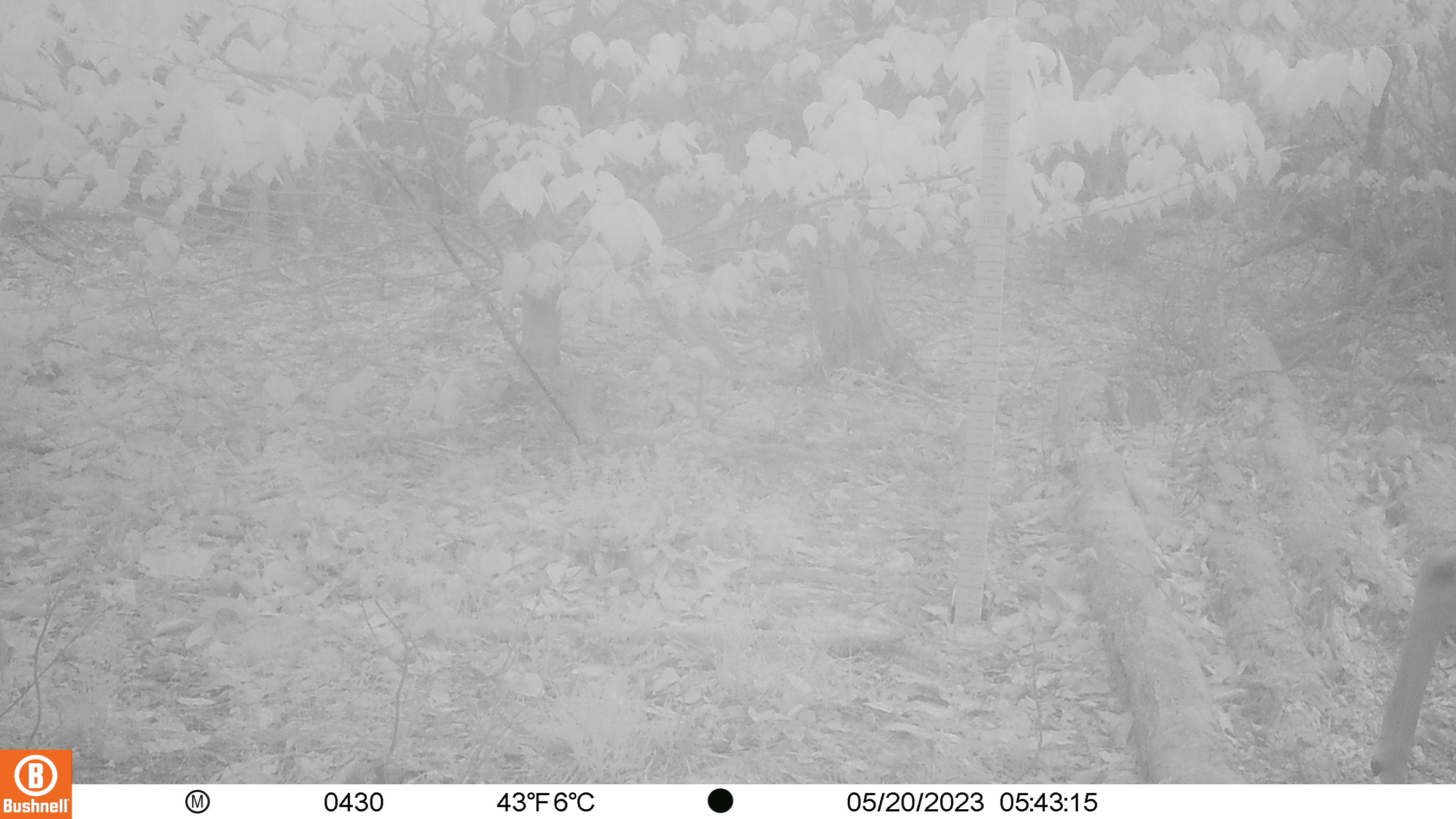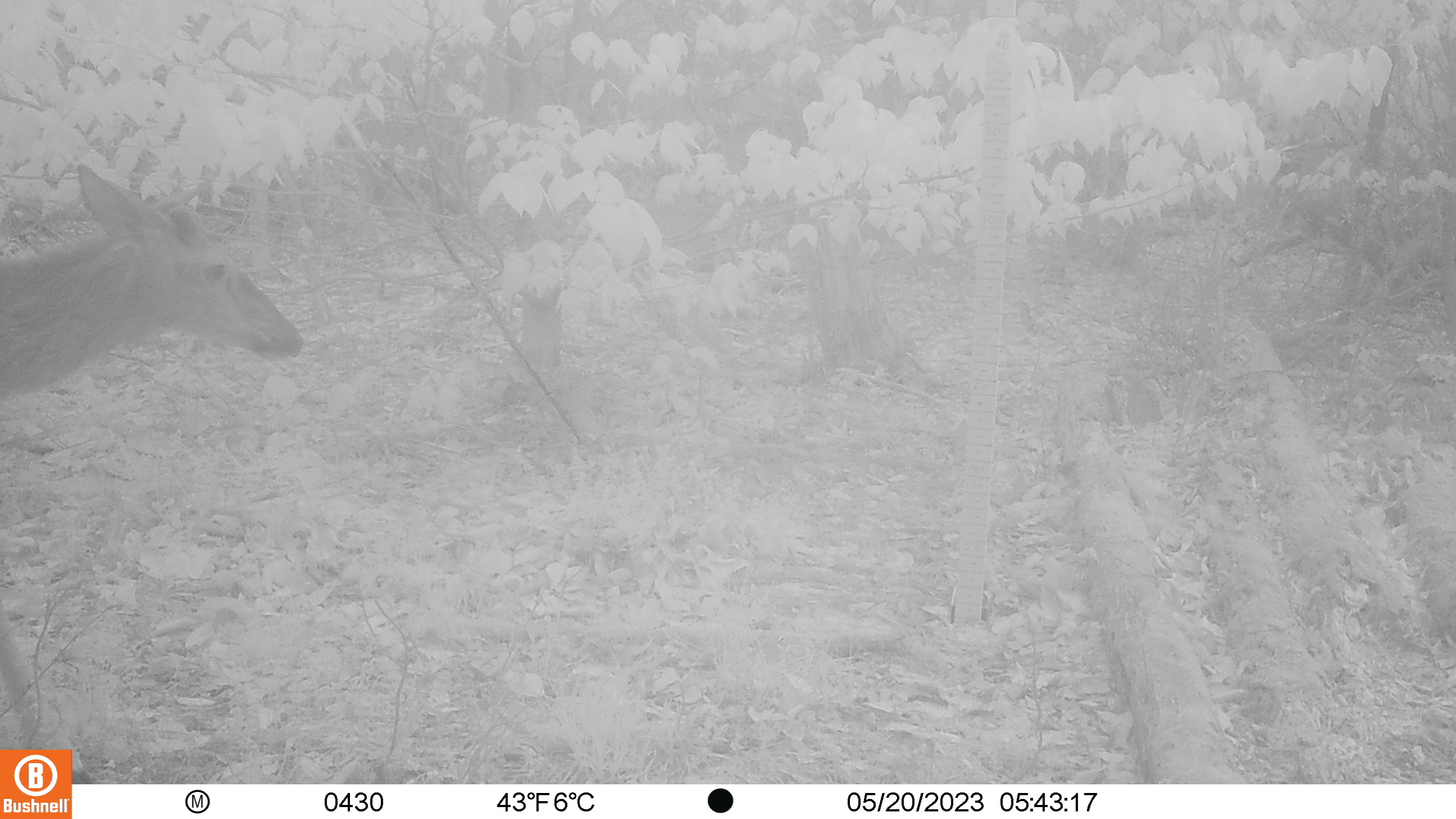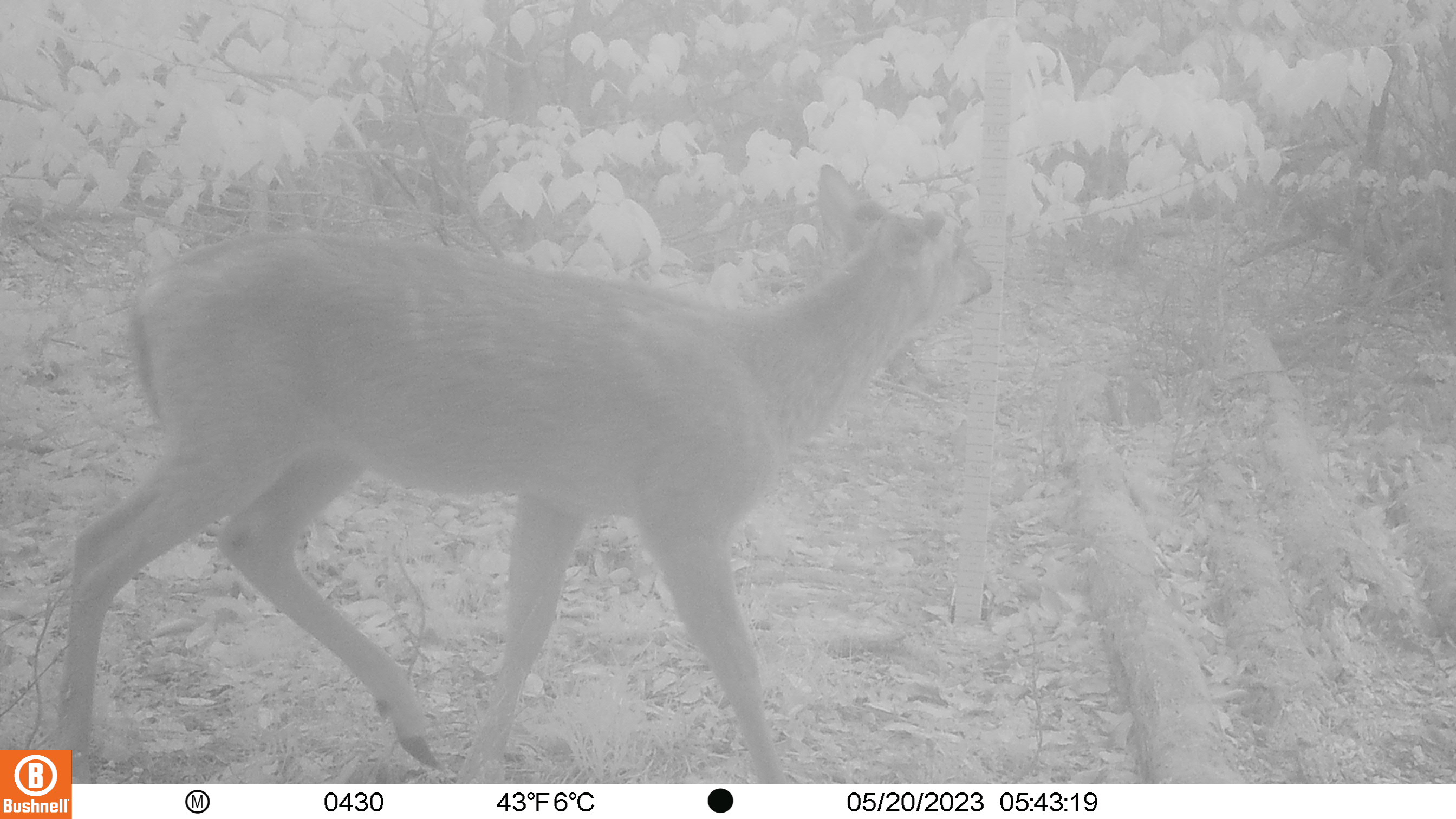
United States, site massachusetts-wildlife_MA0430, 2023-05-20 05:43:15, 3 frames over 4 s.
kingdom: Animalia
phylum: Chordata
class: Mammalia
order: Artiodactyla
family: Cervidae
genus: Odocoileus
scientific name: Odocoileus virginianus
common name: white-tailed deer